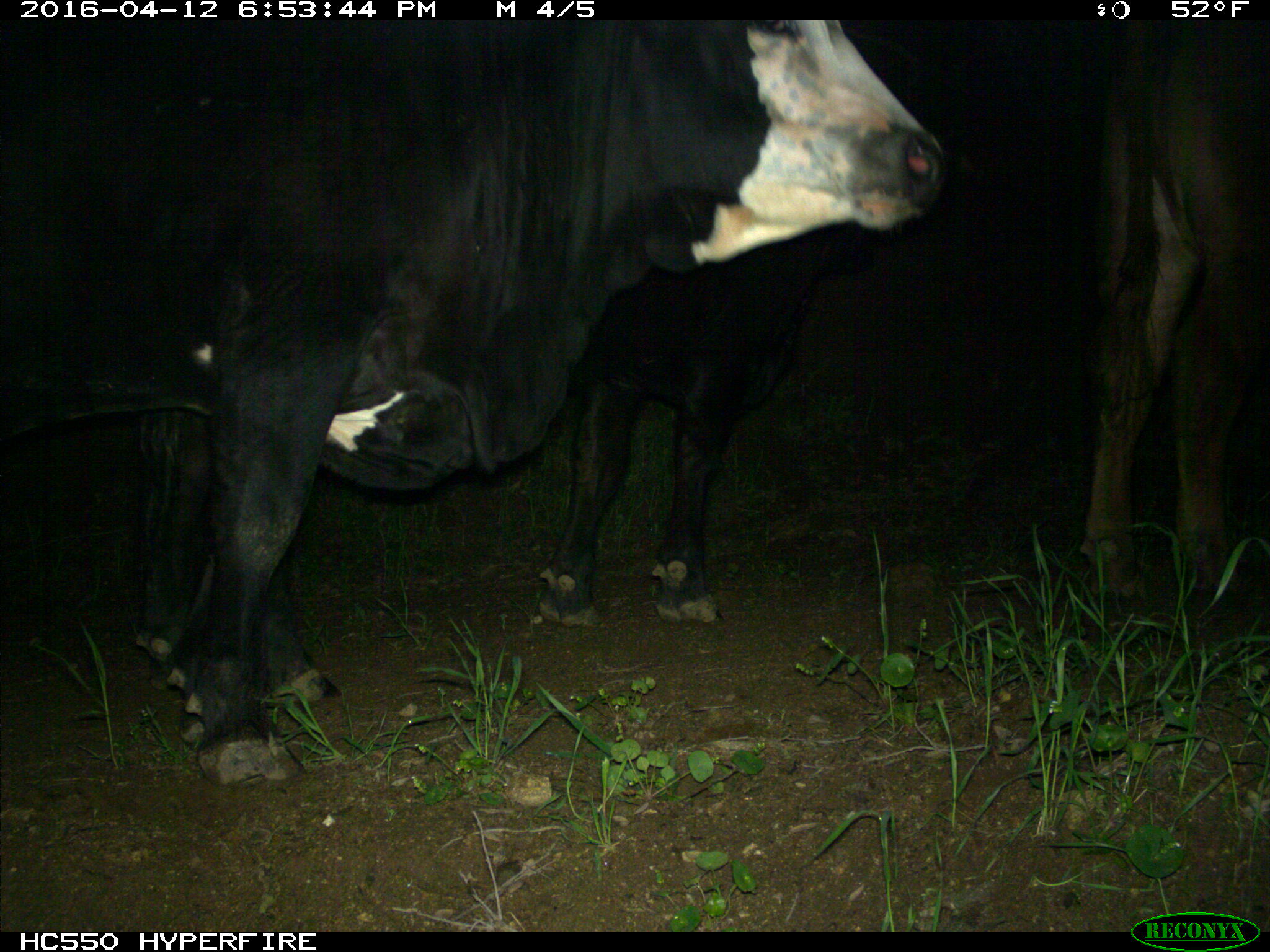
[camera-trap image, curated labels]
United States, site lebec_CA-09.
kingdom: Animalia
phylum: Chordata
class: Mammalia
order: Artiodactyla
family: Bovidae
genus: Bos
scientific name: Bos taurus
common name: domestic cow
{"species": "Bos taurus (domestic cow)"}